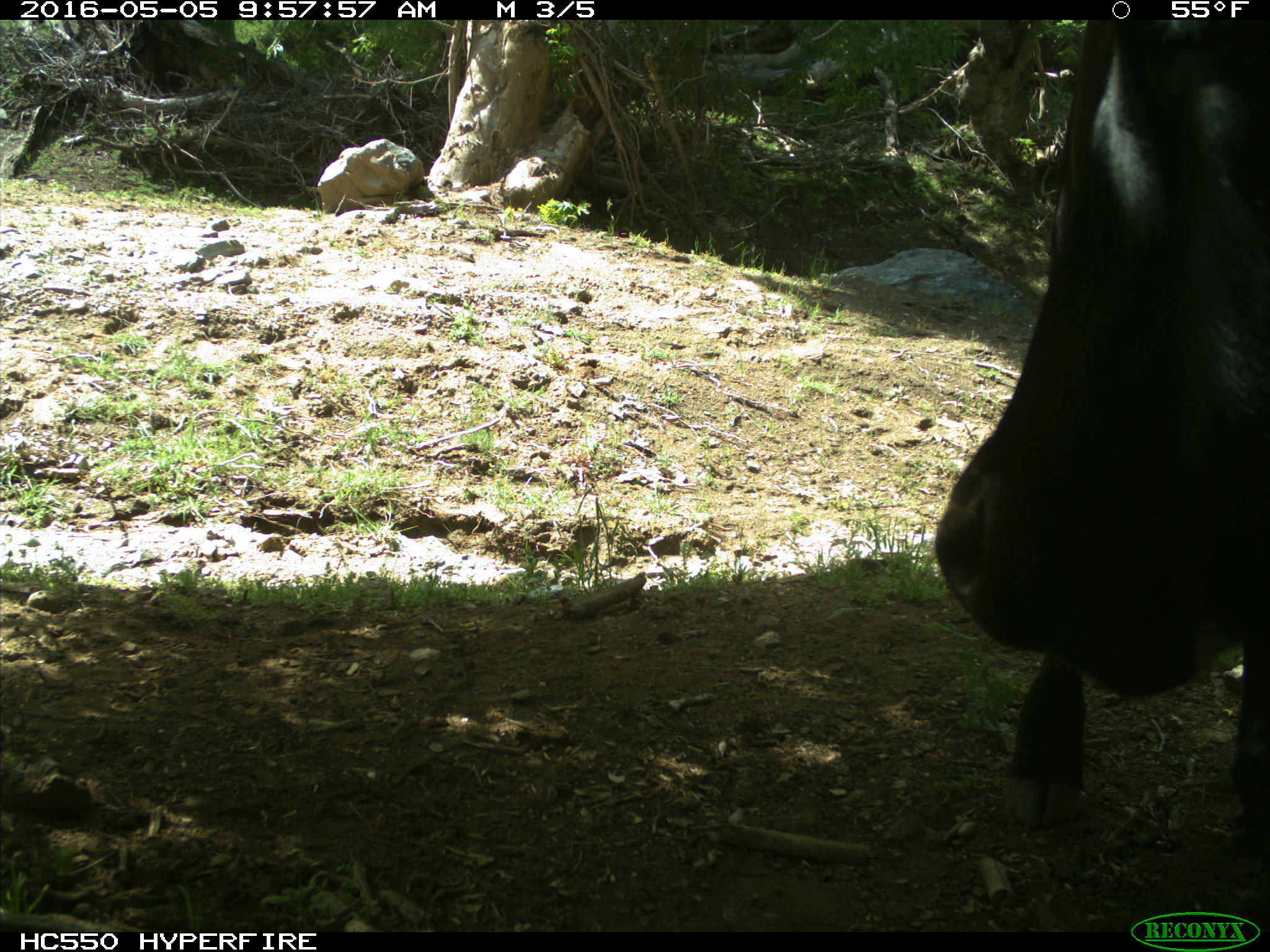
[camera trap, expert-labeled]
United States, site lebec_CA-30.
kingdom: Animalia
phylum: Chordata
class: Mammalia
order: Artiodactyla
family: Bovidae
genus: Bos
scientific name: Bos taurus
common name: domestic cow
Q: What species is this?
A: Bos taurus (domestic cow).